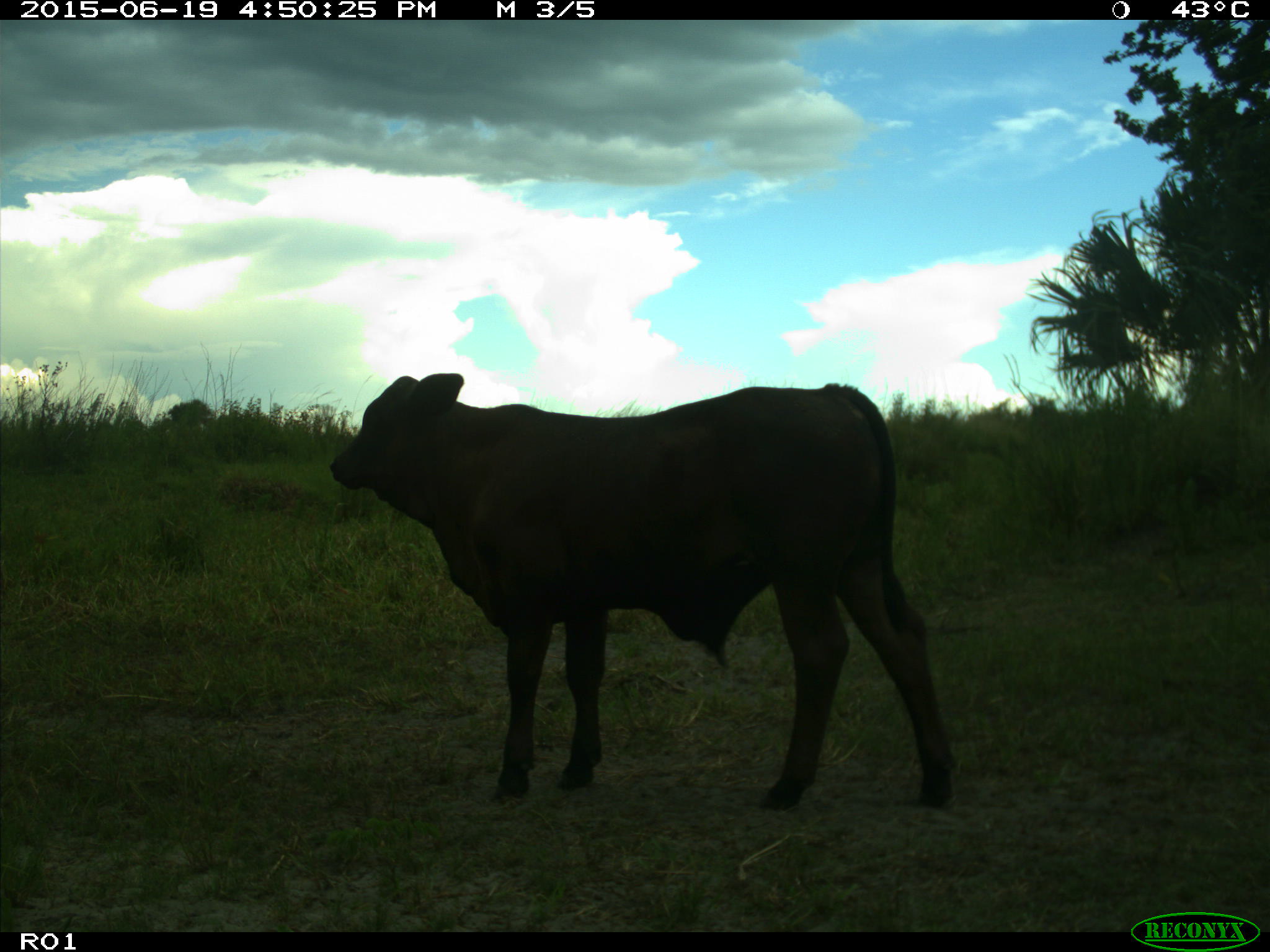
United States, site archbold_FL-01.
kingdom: Animalia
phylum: Chordata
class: Mammalia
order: Artiodactyla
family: Bovidae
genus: Bos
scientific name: Bos taurus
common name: domestic cow